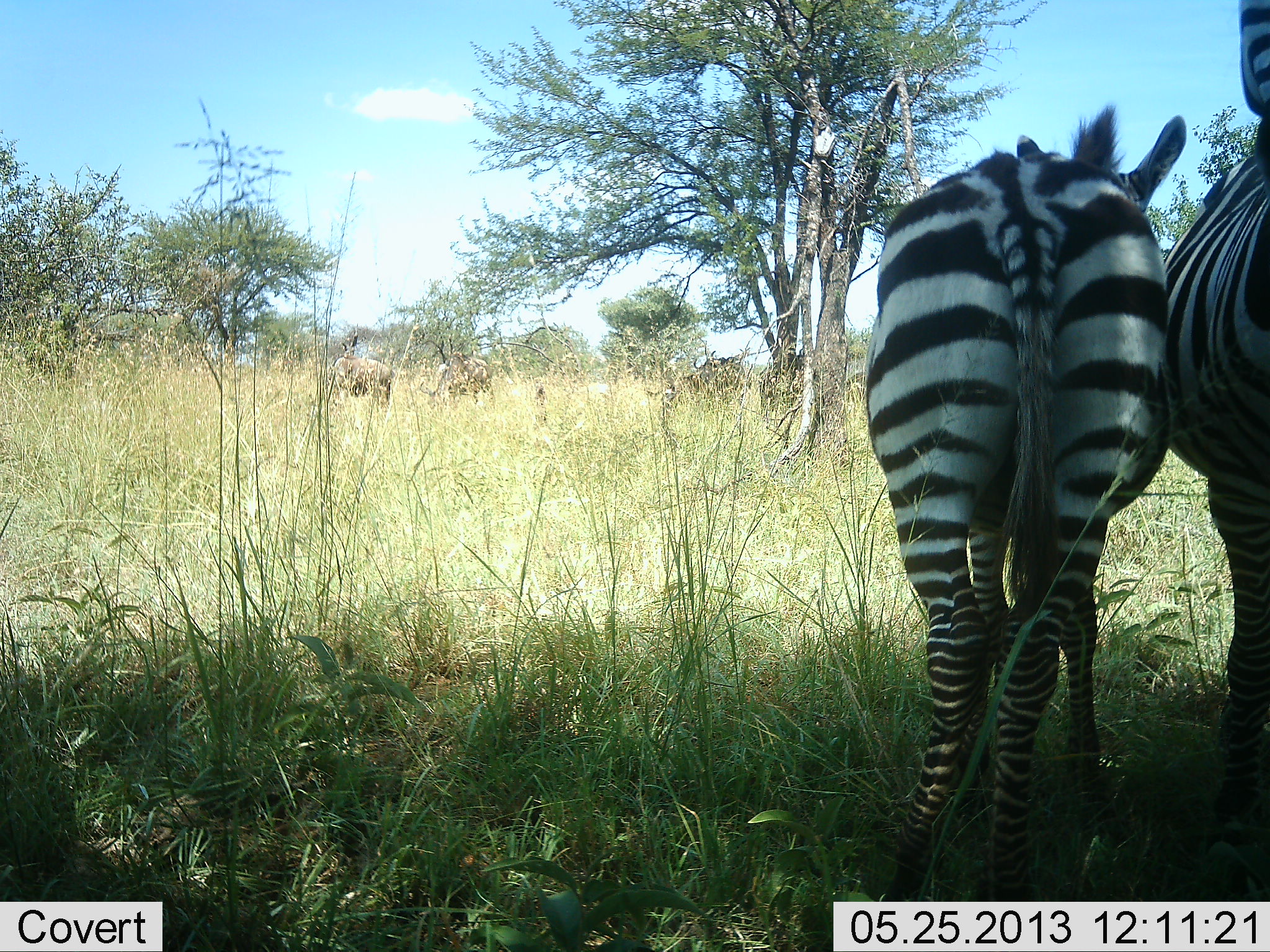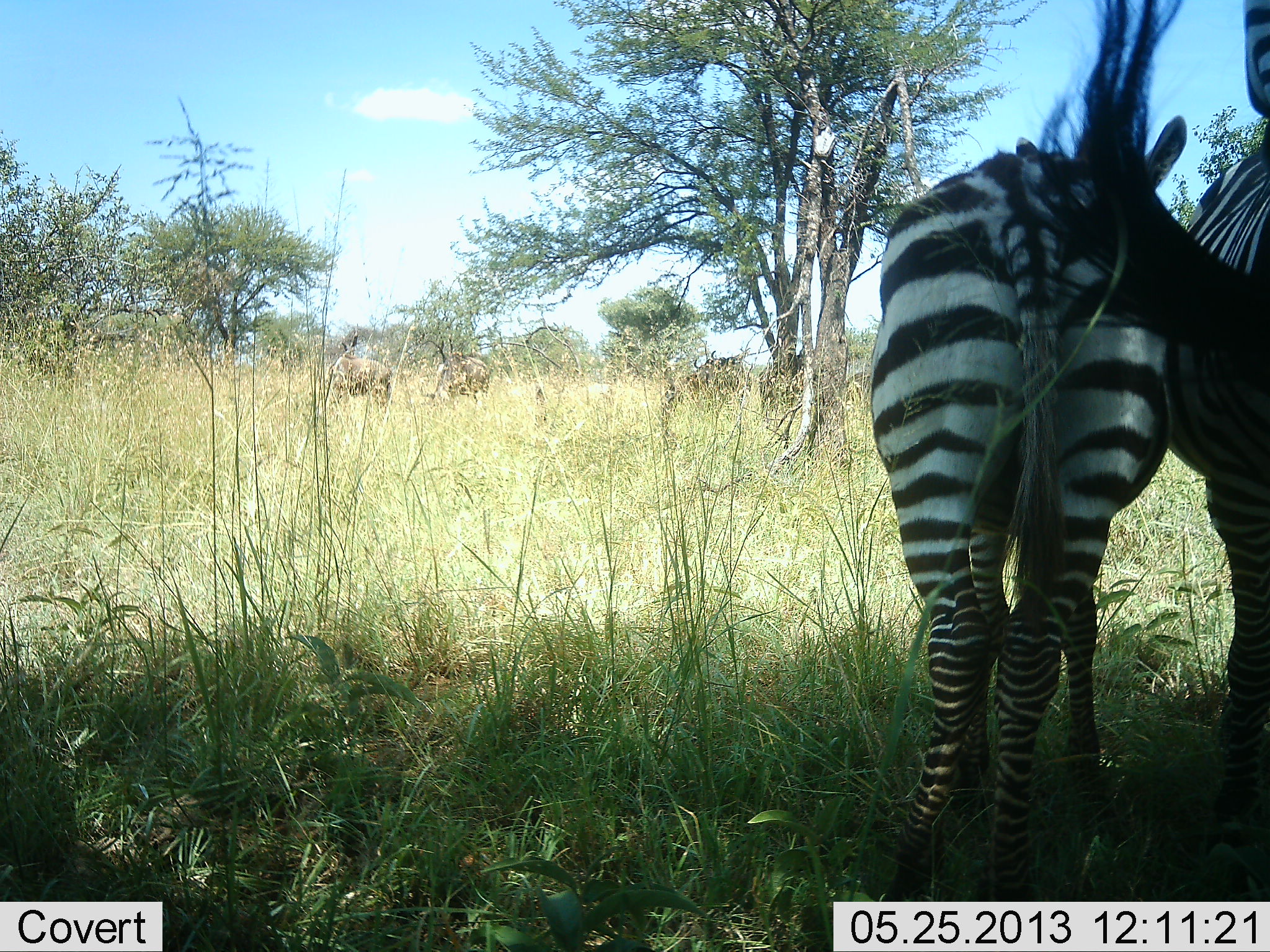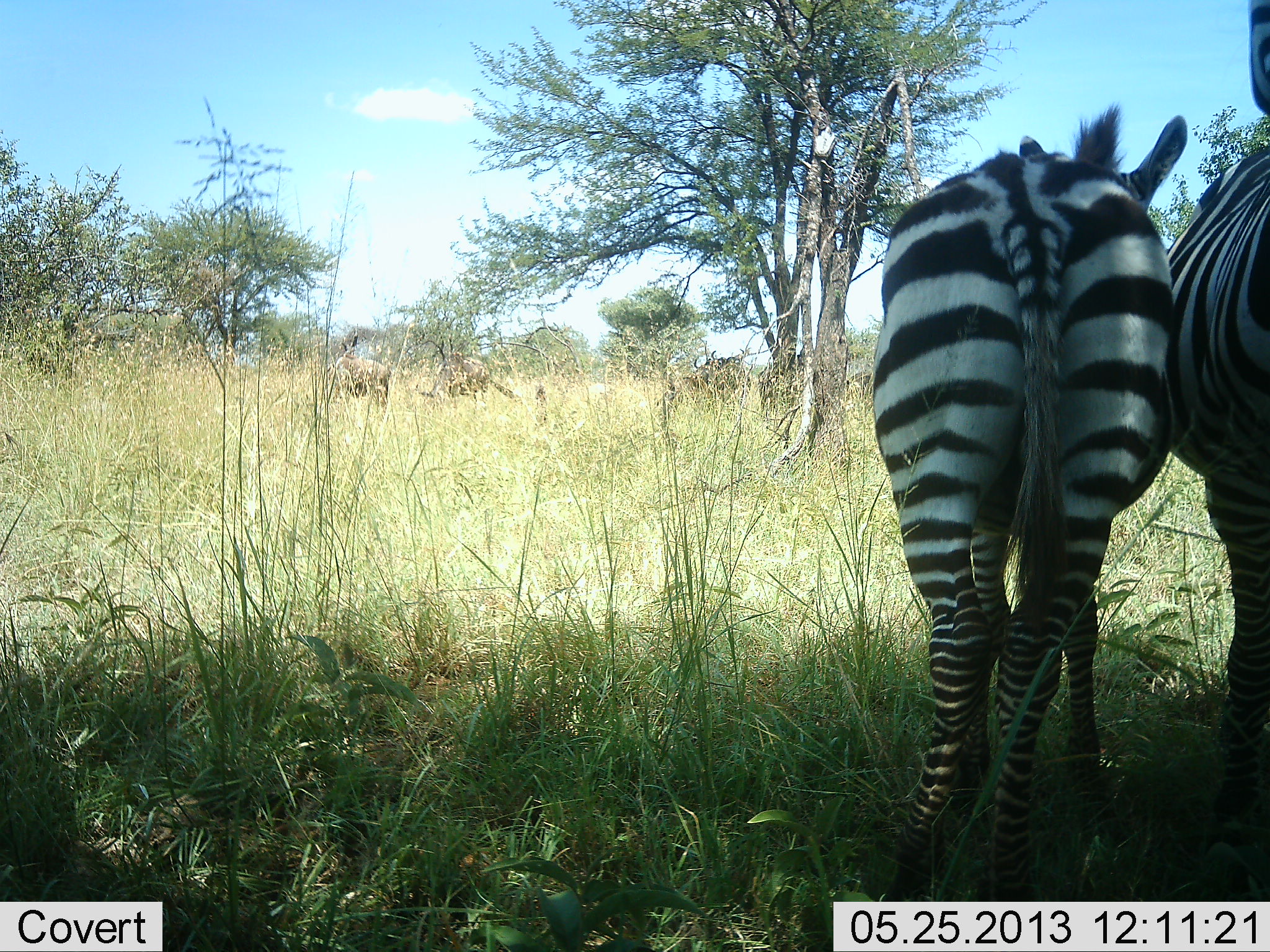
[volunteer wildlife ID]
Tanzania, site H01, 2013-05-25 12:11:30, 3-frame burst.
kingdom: Animalia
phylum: Chordata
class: Mammalia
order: Perissodactyla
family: Equidae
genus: Equus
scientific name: Equus quagga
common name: plains zebra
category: zebra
Zebra (plains zebra) (Equus quagga), count 2. Behavior (volunteer vote fractions): standing 100%, resting 0%, moving 0%, interacting 26%. Young present (vote fraction): 0%. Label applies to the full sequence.